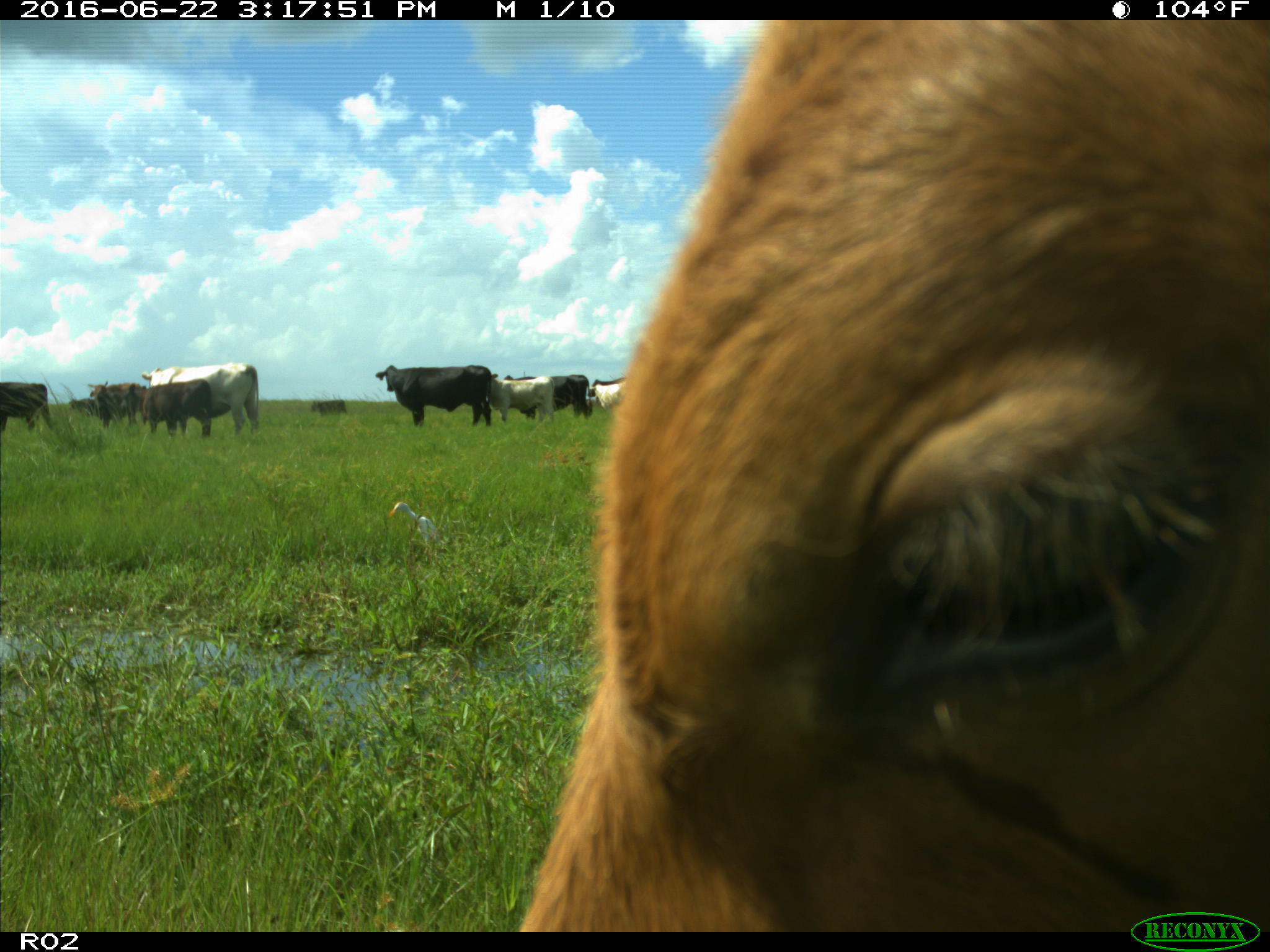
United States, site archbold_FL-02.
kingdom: Animalia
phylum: Chordata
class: Mammalia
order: Artiodactyla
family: Bovidae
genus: Bos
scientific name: Bos taurus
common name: domestic cow